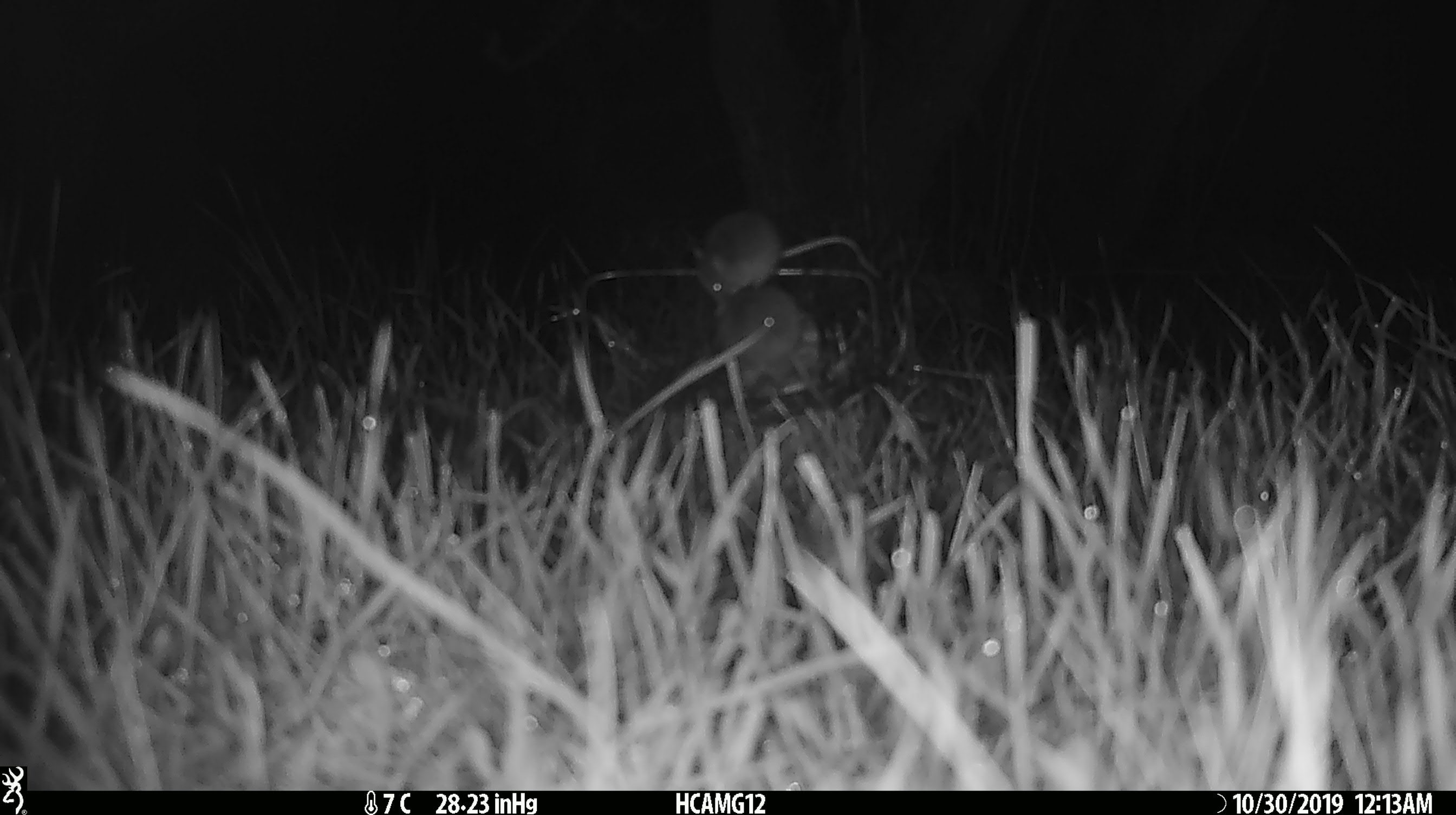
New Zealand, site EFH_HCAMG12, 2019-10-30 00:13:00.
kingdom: Animalia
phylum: Chordata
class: Mammalia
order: Rodentia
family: Muridae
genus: Mus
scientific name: Mus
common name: mouse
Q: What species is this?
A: Mouse (Mus).